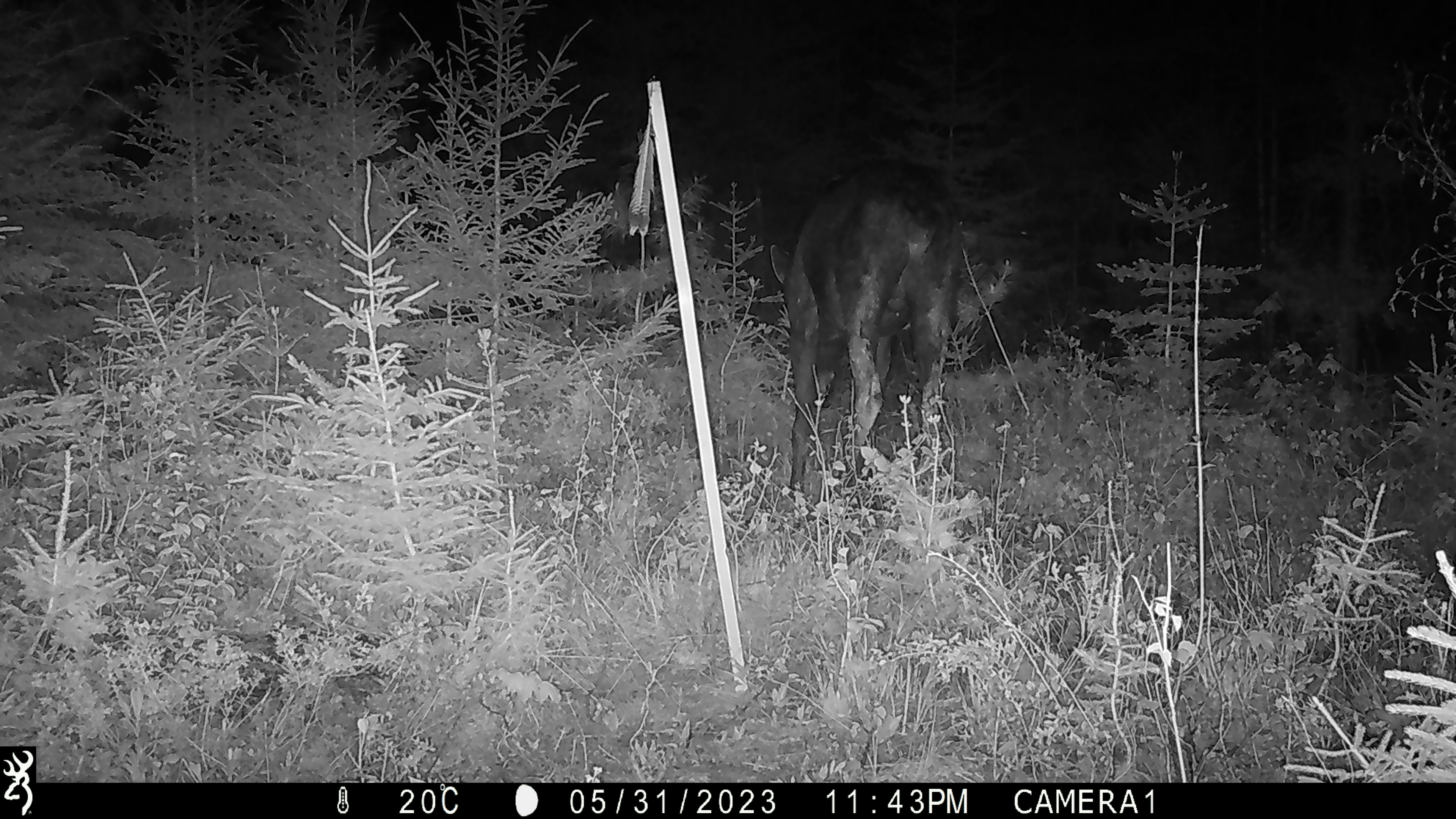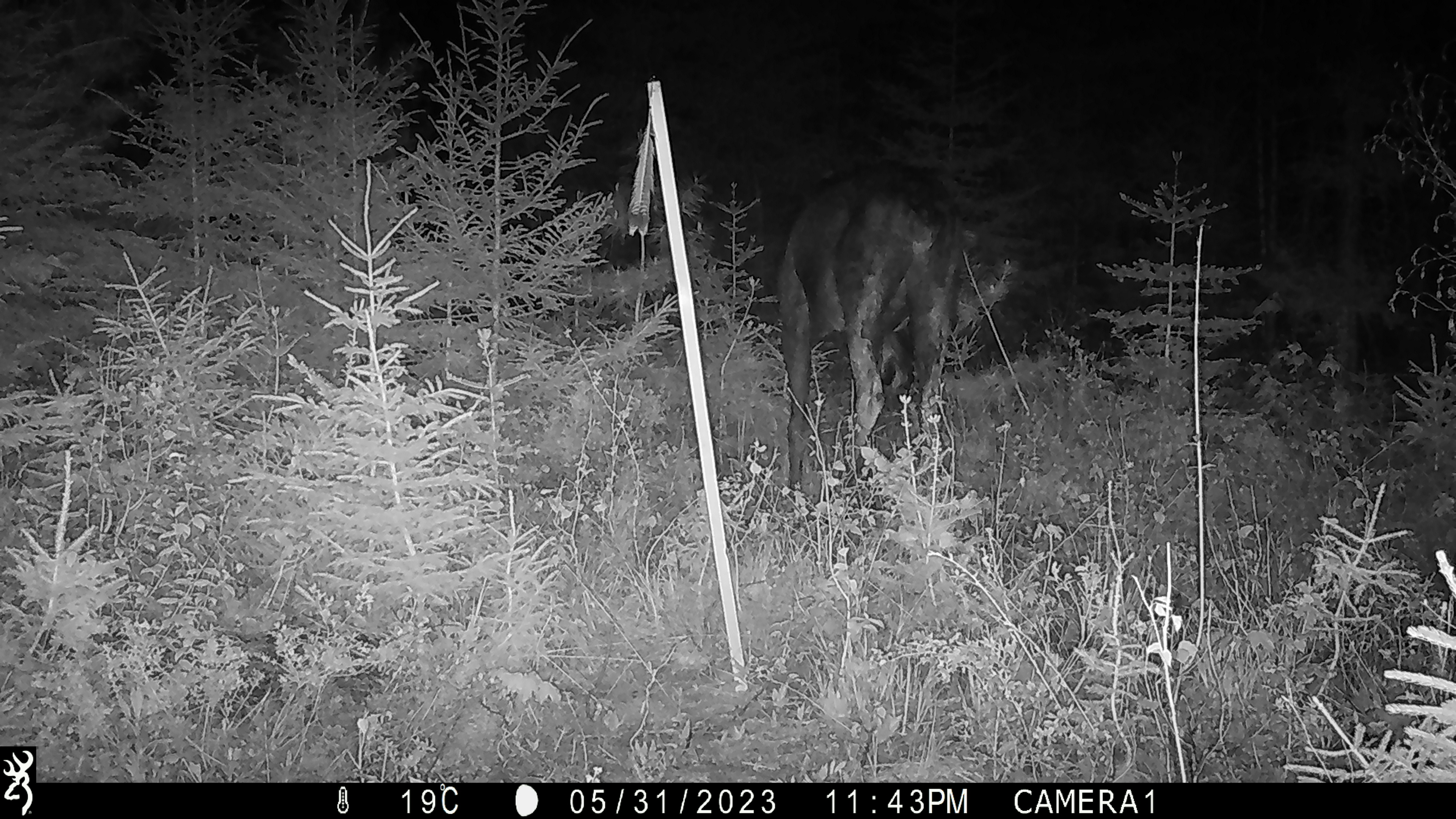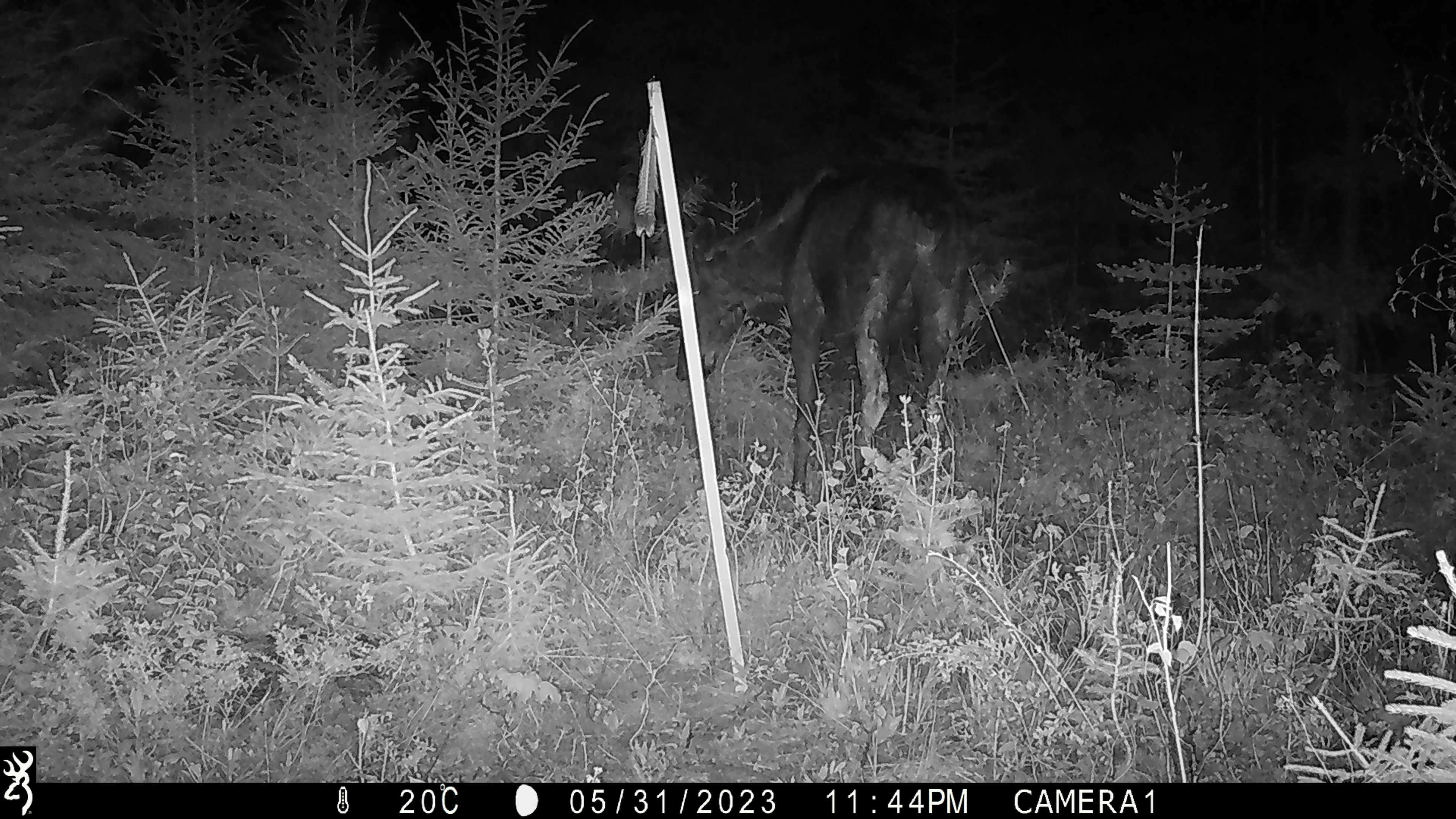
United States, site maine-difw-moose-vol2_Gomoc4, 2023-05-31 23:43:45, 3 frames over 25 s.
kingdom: Animalia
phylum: Chordata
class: Mammalia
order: Artiodactyla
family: Cervidae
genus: Alces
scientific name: Alces alces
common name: moose